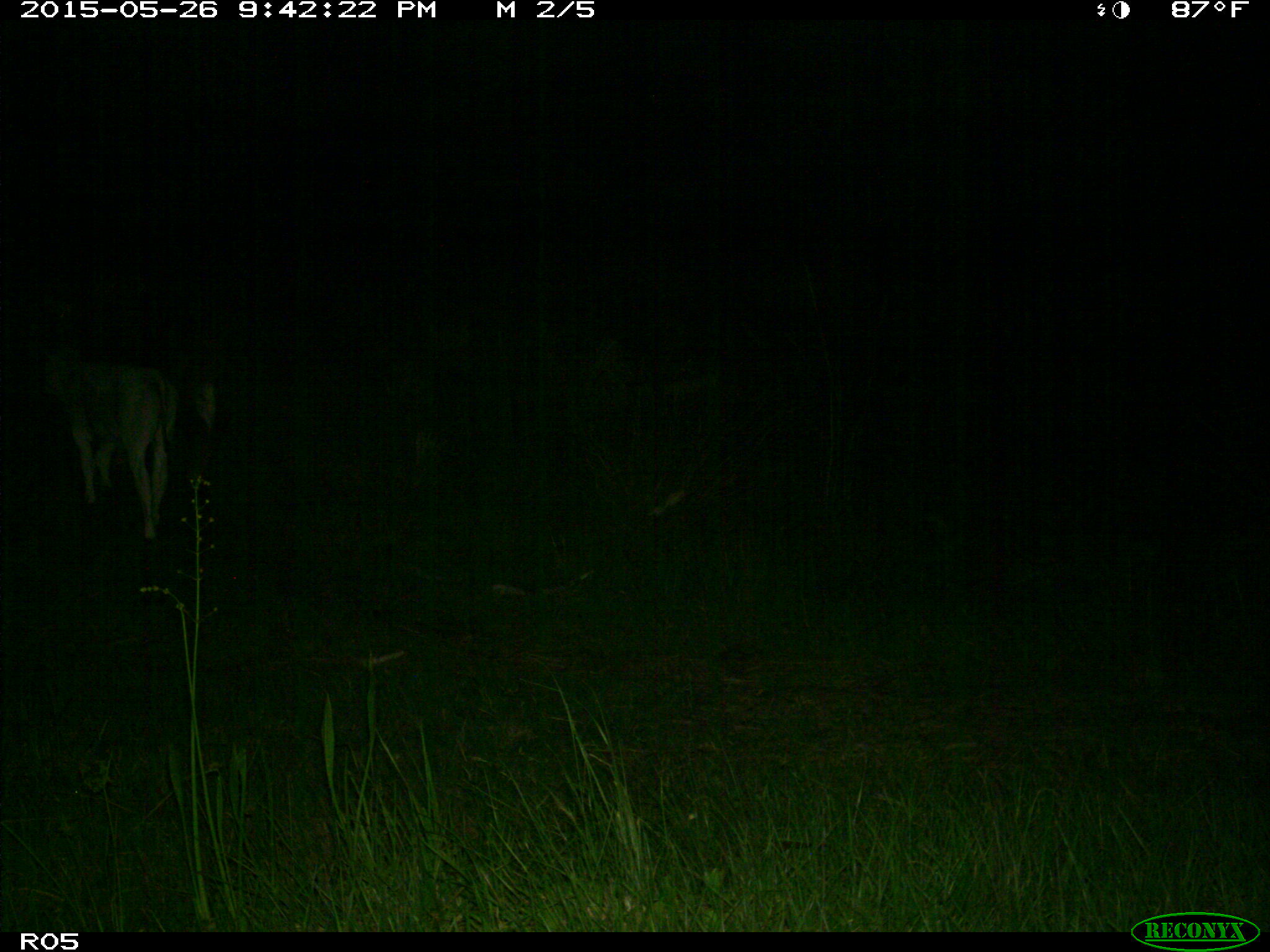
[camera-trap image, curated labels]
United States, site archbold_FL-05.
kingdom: Animalia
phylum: Chordata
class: Mammalia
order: Artiodactyla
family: Bovidae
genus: Bos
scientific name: Bos taurus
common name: domestic cow